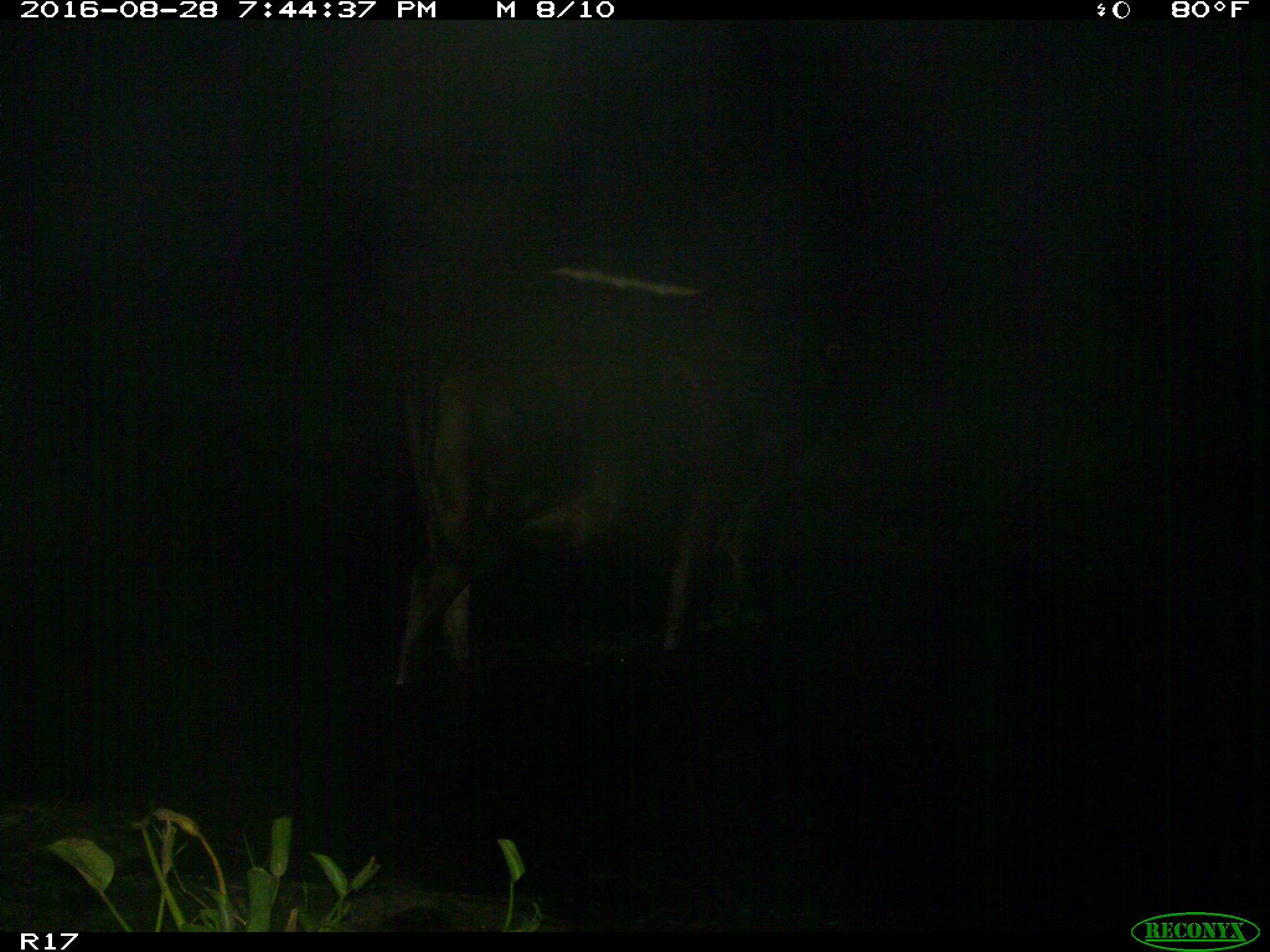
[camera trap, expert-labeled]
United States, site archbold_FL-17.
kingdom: Animalia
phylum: Chordata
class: Mammalia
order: Artiodactyla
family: Bovidae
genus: Bos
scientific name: Bos taurus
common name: domestic cow